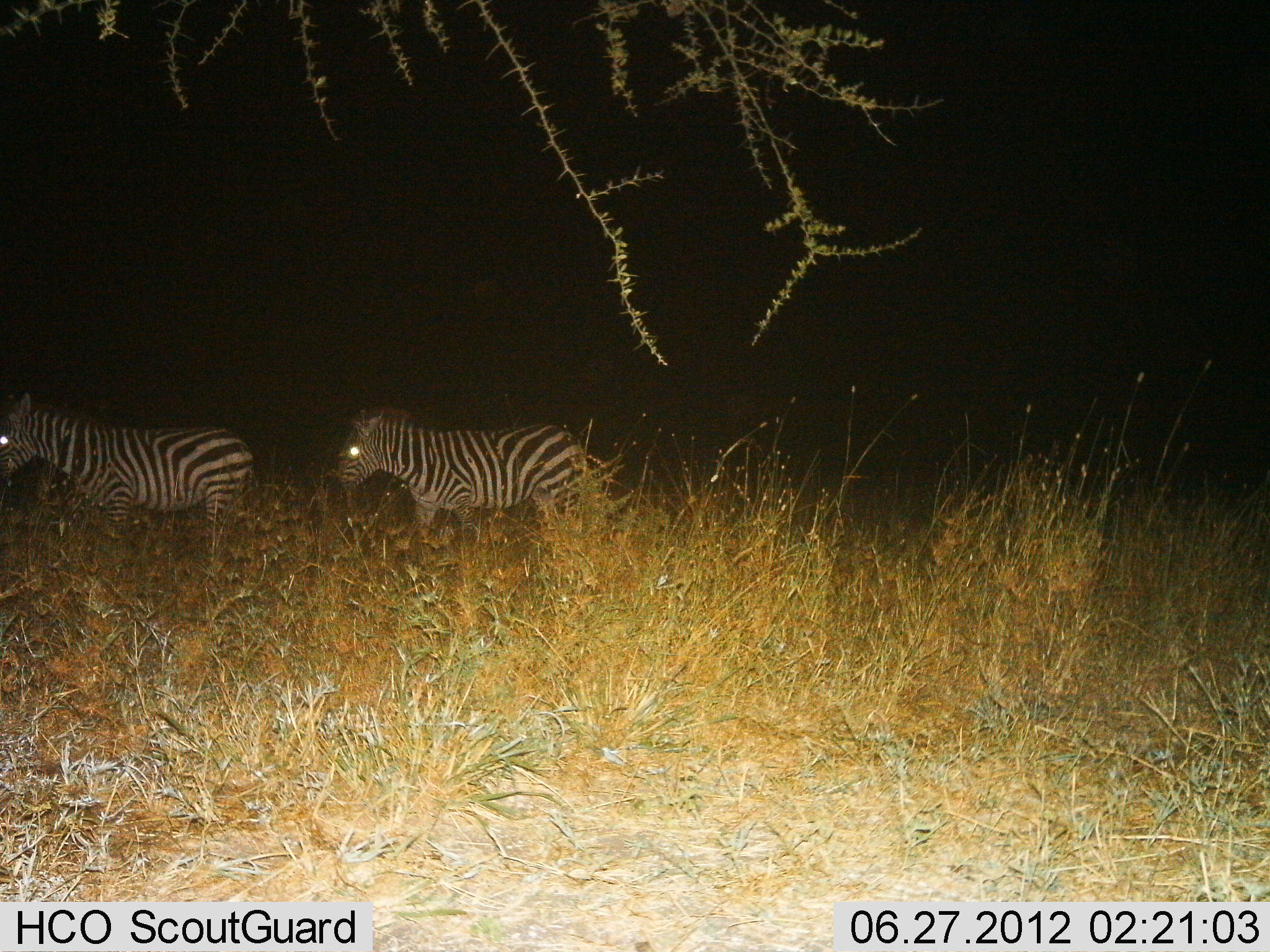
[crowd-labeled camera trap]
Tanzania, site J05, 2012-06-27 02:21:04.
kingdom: Animalia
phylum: Chordata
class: Mammalia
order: Perissodactyla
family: Equidae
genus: Equus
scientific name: Equus quagga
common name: plains zebra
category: zebra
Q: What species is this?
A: Zebra (plains zebra) (Equus quagga).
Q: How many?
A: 2.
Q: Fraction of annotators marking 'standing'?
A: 40%.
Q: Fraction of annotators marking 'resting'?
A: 0%.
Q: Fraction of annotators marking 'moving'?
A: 60%.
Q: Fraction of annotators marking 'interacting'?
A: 0%.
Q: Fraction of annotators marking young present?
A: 0%.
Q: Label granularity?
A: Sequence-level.